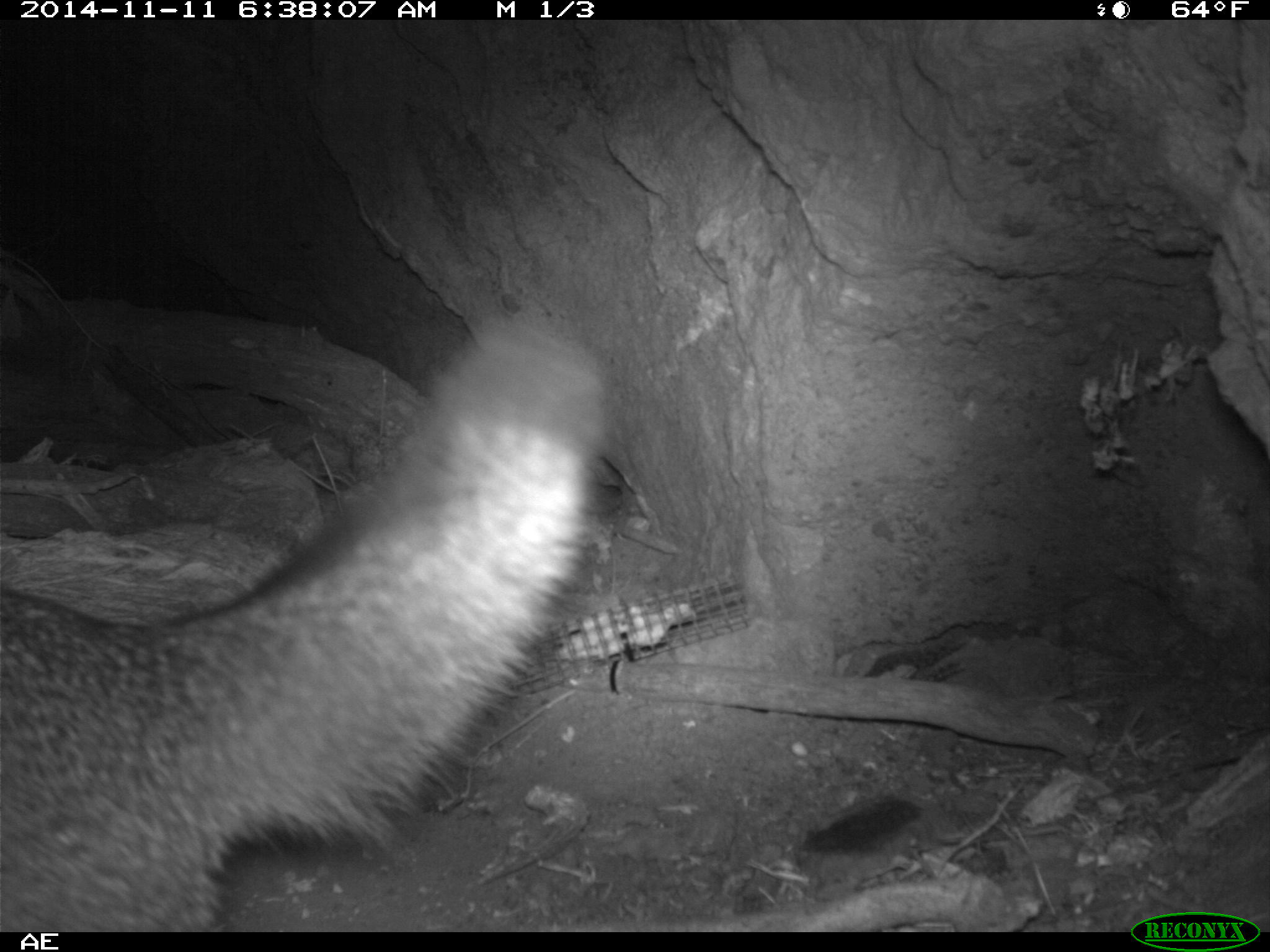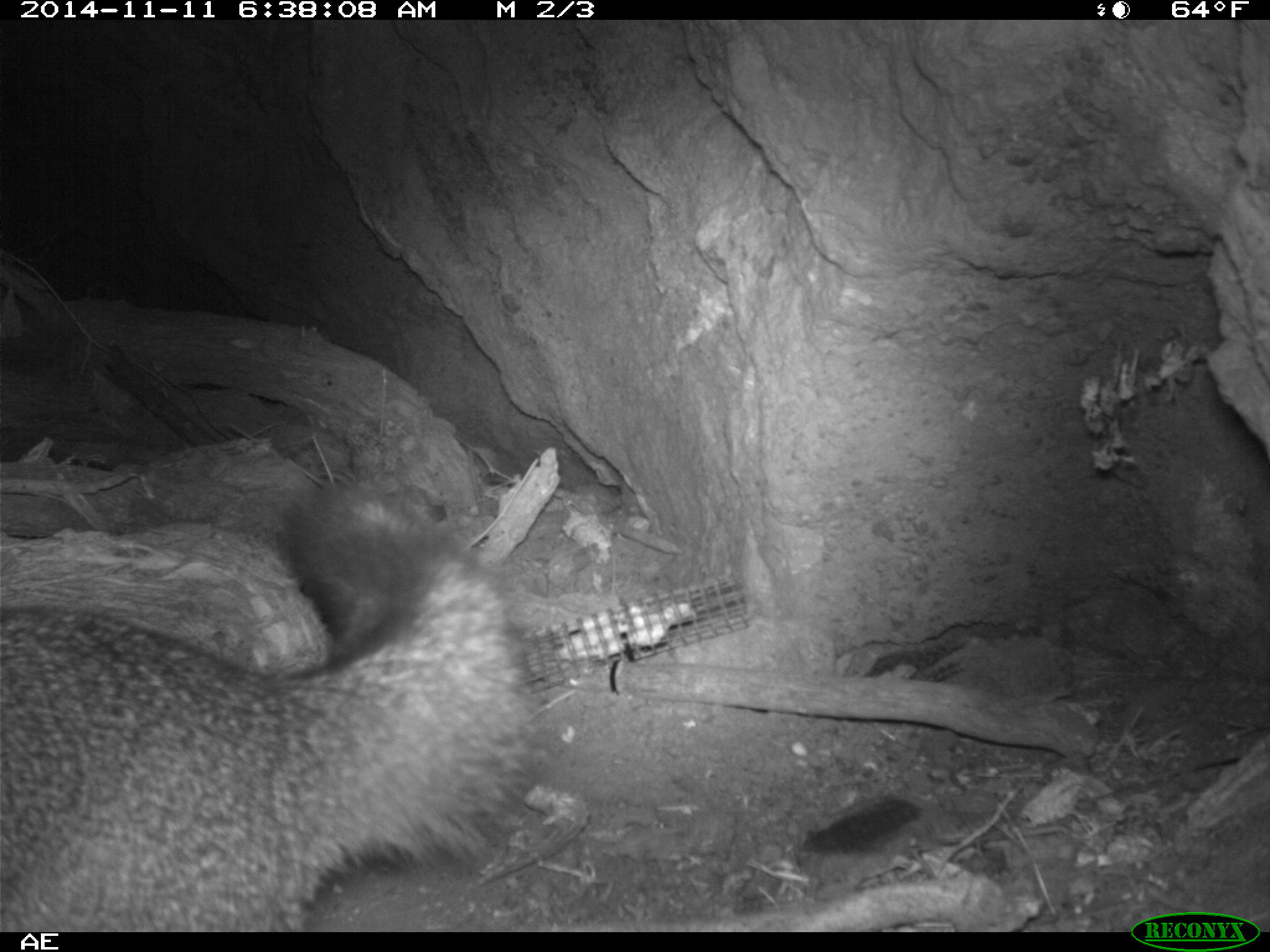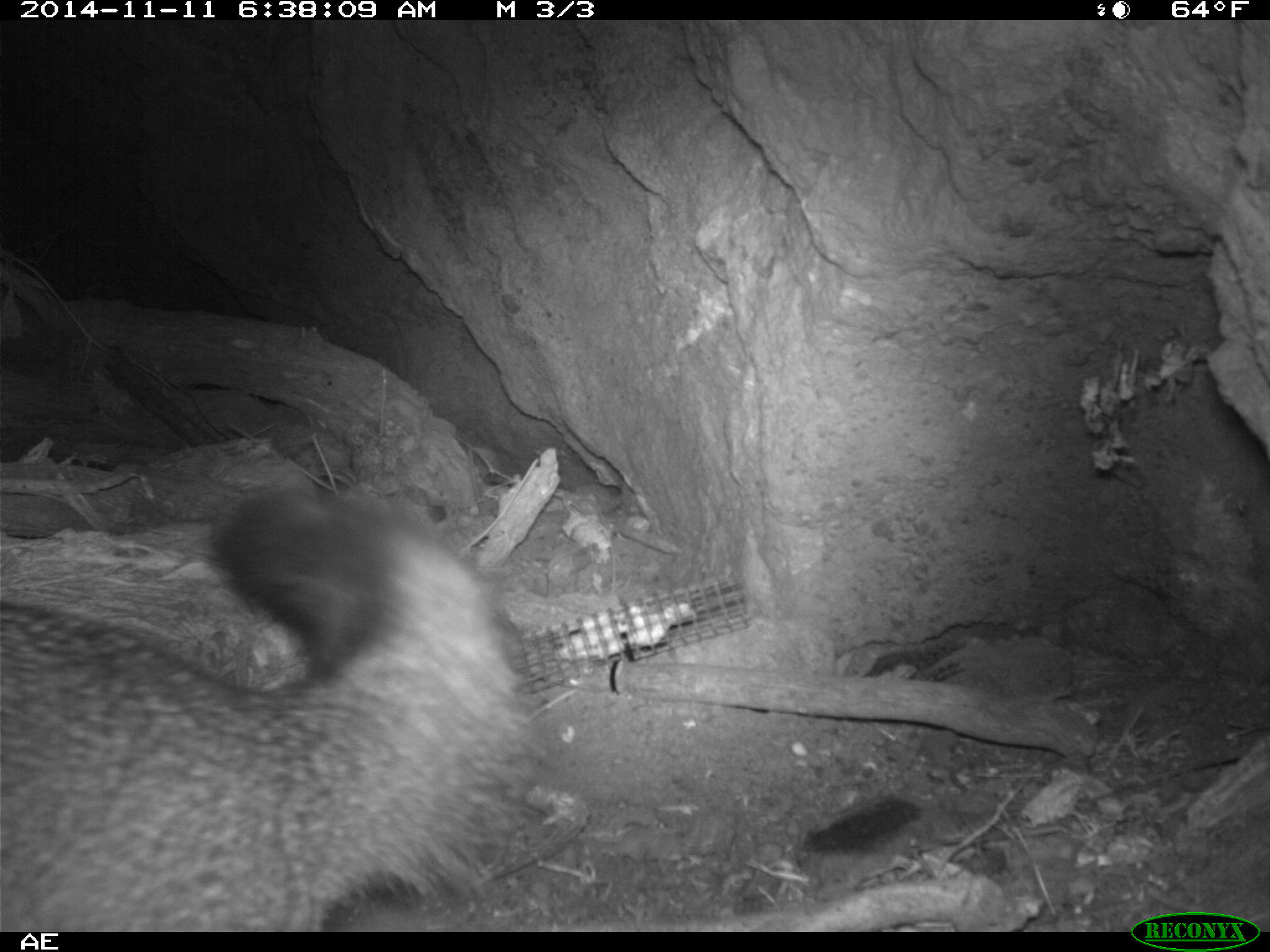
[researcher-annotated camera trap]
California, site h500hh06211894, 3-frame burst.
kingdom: Animalia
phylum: Chordata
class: Mammalia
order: Carnivora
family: Canidae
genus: Urocyon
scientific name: Urocyon littoralis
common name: island fox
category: fox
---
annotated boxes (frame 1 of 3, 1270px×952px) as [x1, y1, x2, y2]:
fox: [0, 306, 611, 932]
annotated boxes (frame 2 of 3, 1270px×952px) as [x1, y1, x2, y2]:
fox: [0, 480, 548, 932]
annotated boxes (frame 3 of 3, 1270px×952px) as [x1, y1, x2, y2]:
fox: [0, 489, 536, 932]